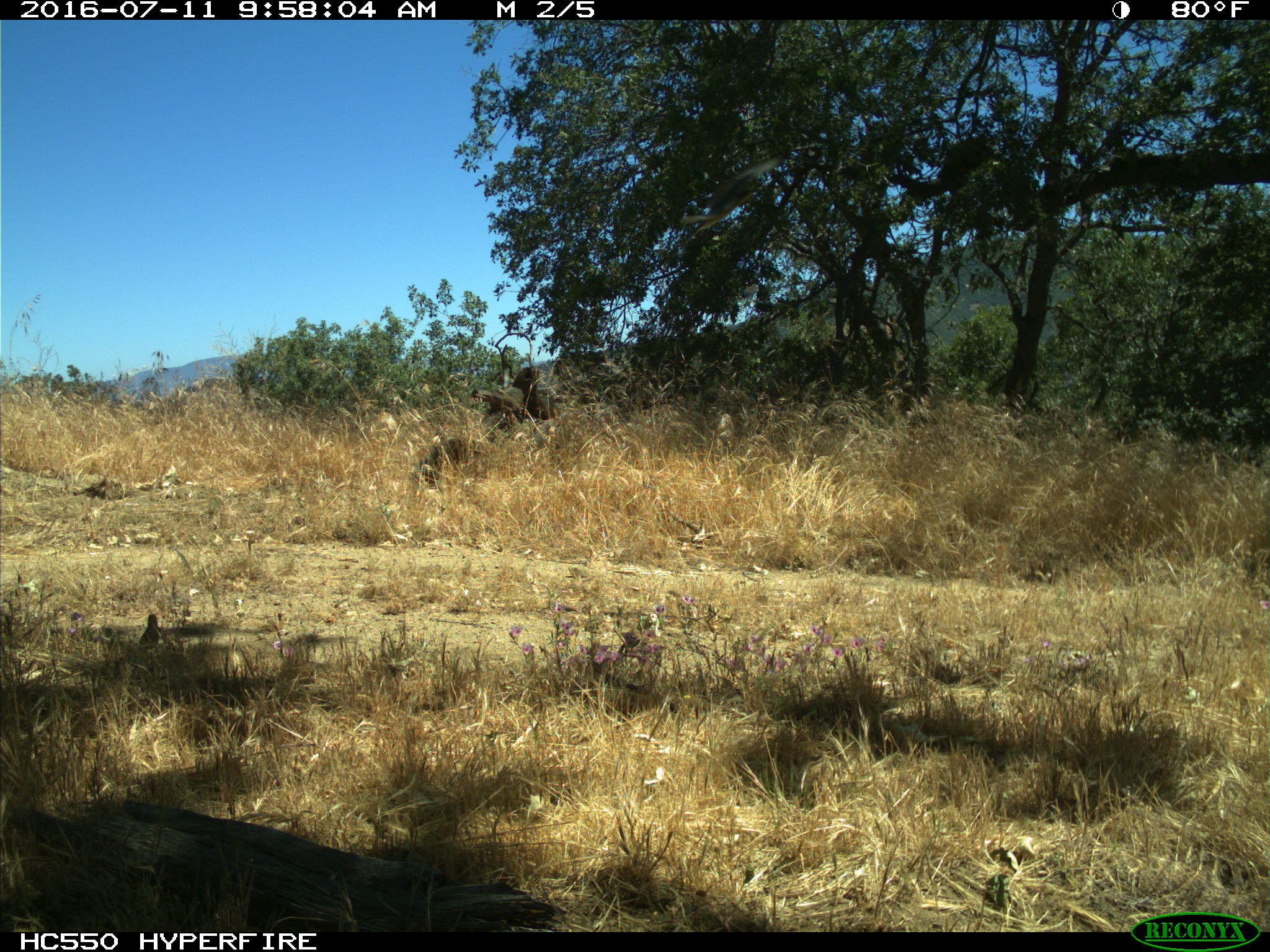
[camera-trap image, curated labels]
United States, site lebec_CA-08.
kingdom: Animalia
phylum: Chordata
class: Aves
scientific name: Aves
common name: birds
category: unidentified bird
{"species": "unidentified bird (birds) (Aves)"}